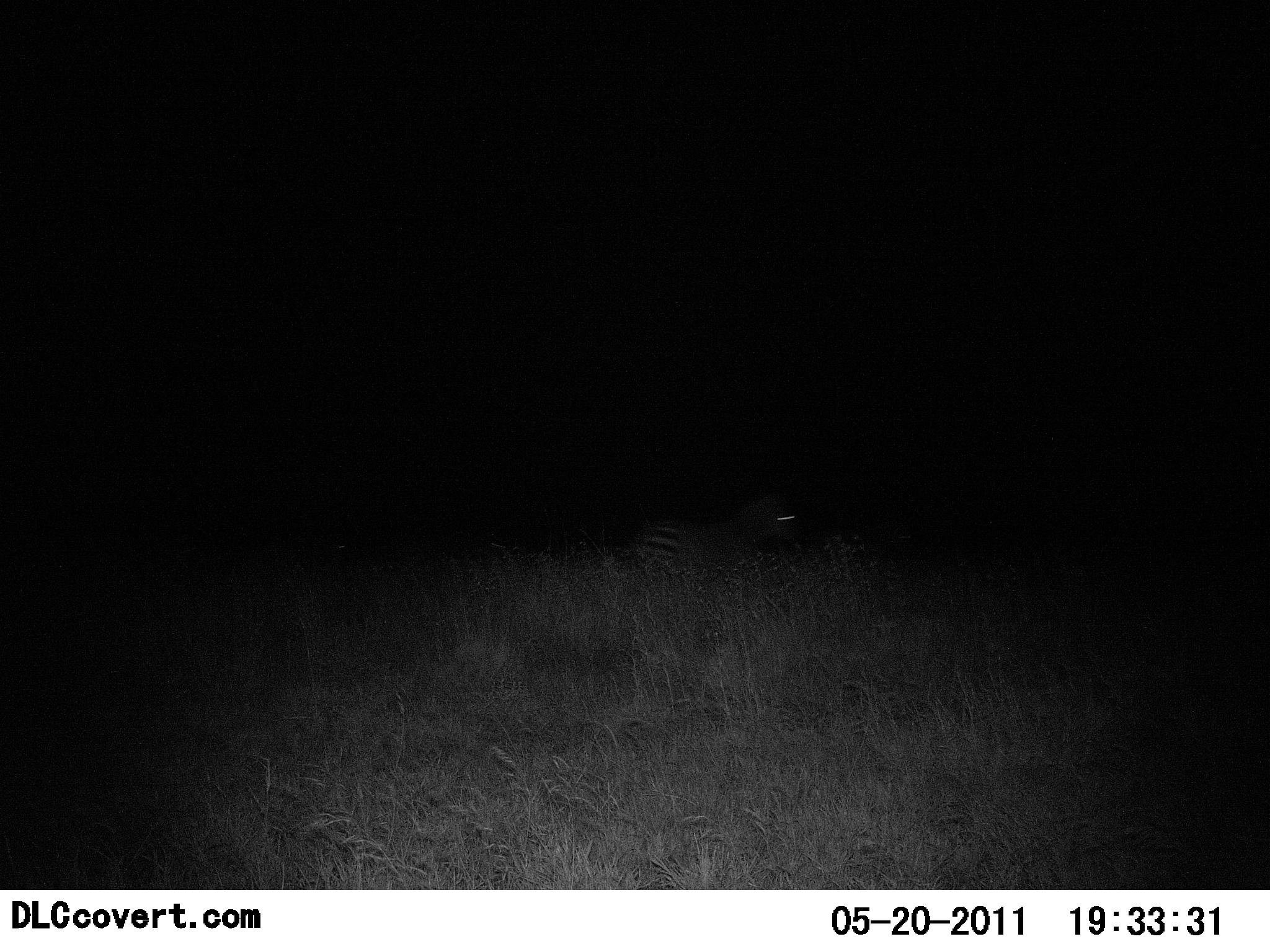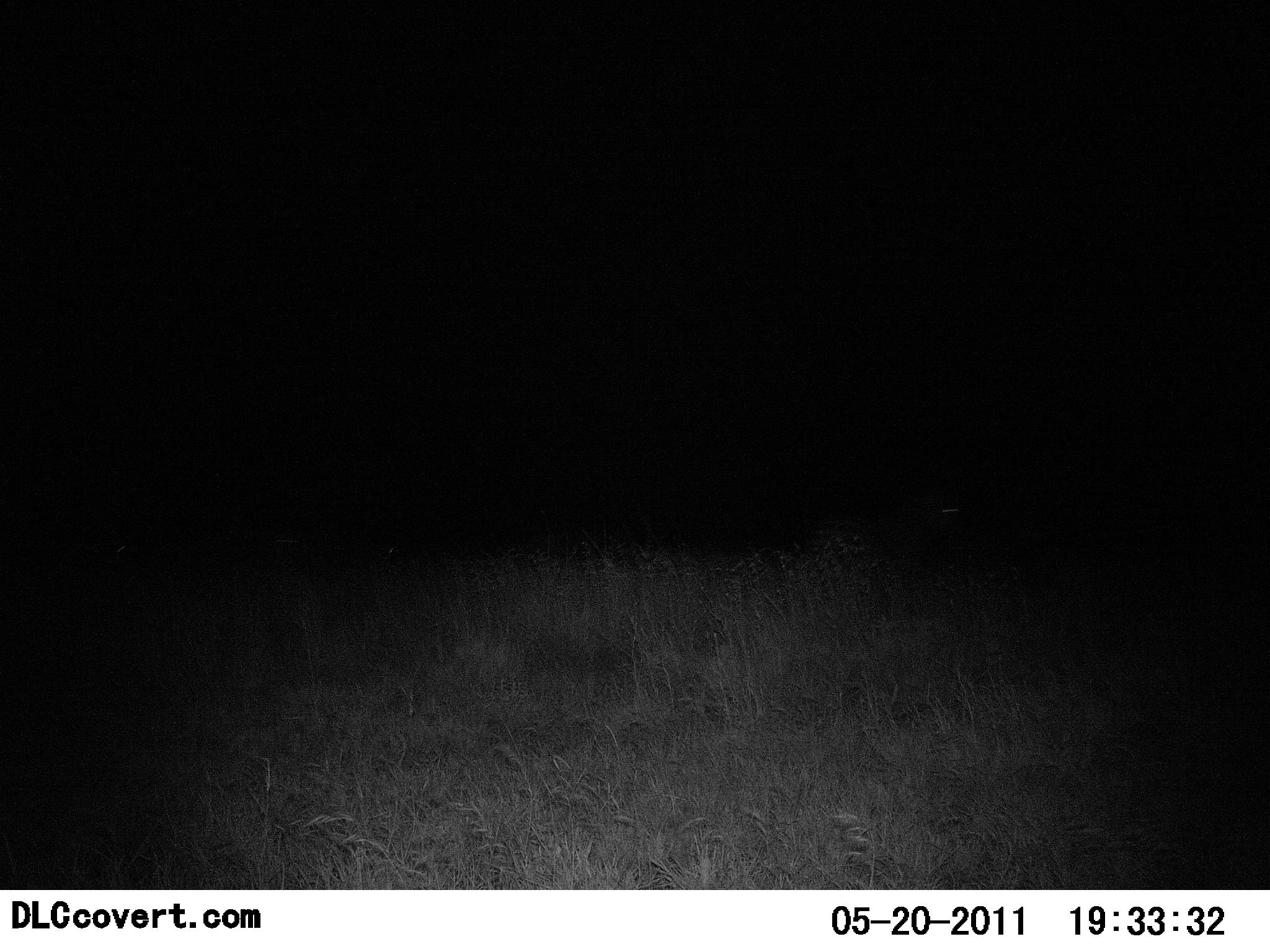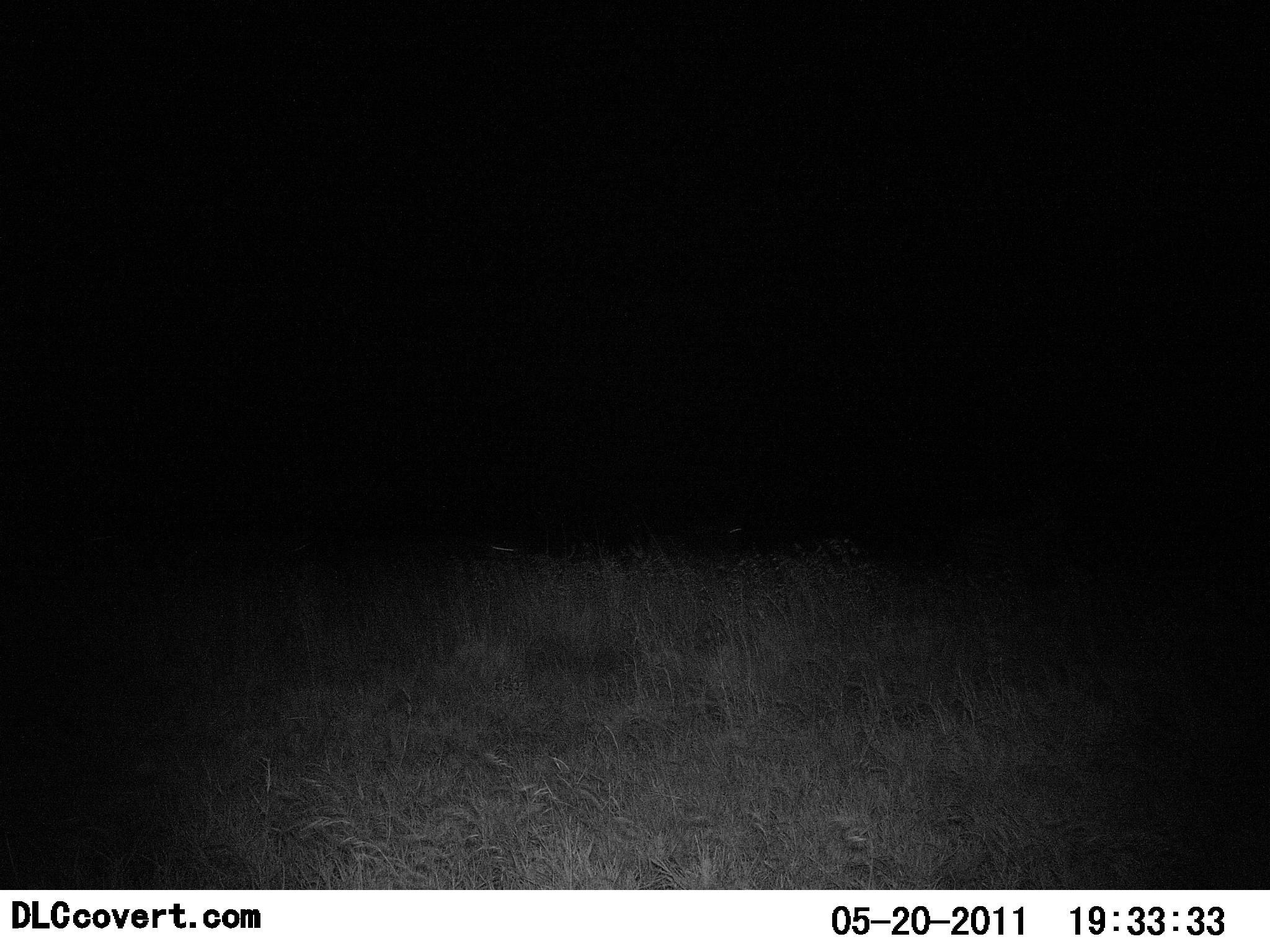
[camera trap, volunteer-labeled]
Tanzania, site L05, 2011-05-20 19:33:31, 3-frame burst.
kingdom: Animalia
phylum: Chordata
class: Mammalia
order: Perissodactyla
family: Equidae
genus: Equus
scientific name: Equus quagga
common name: plains zebra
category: zebra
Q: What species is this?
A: Zebra (plains zebra) (Equus quagga).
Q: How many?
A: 2.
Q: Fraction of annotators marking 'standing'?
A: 0%.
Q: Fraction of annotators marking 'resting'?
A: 0%.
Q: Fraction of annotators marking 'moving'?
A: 100%.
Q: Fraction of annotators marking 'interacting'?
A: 0%.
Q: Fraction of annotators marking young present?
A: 0%.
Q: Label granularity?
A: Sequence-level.